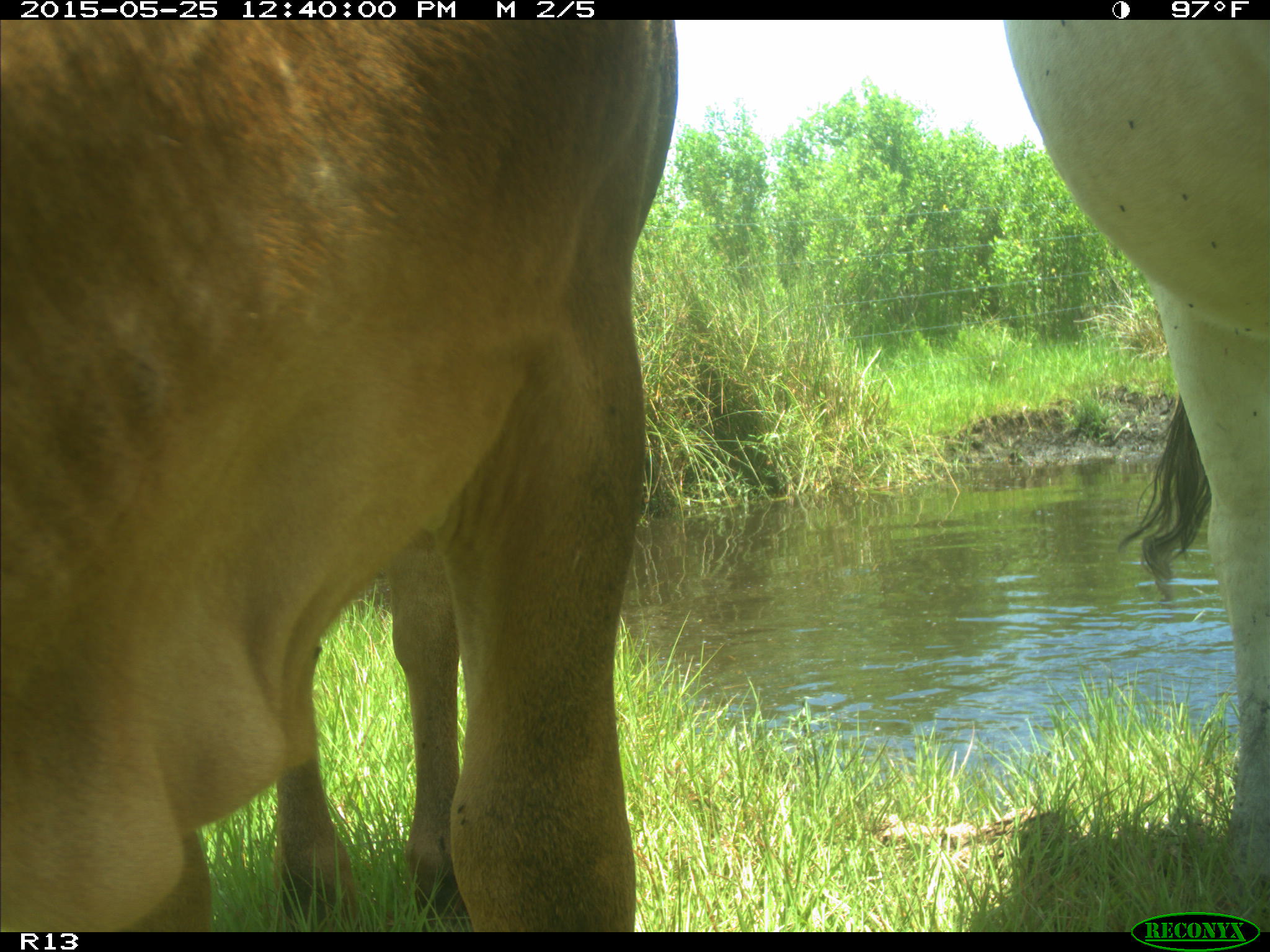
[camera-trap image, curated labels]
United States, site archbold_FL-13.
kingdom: Animalia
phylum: Chordata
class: Mammalia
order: Artiodactyla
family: Bovidae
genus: Bos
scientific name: Bos taurus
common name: domestic cow